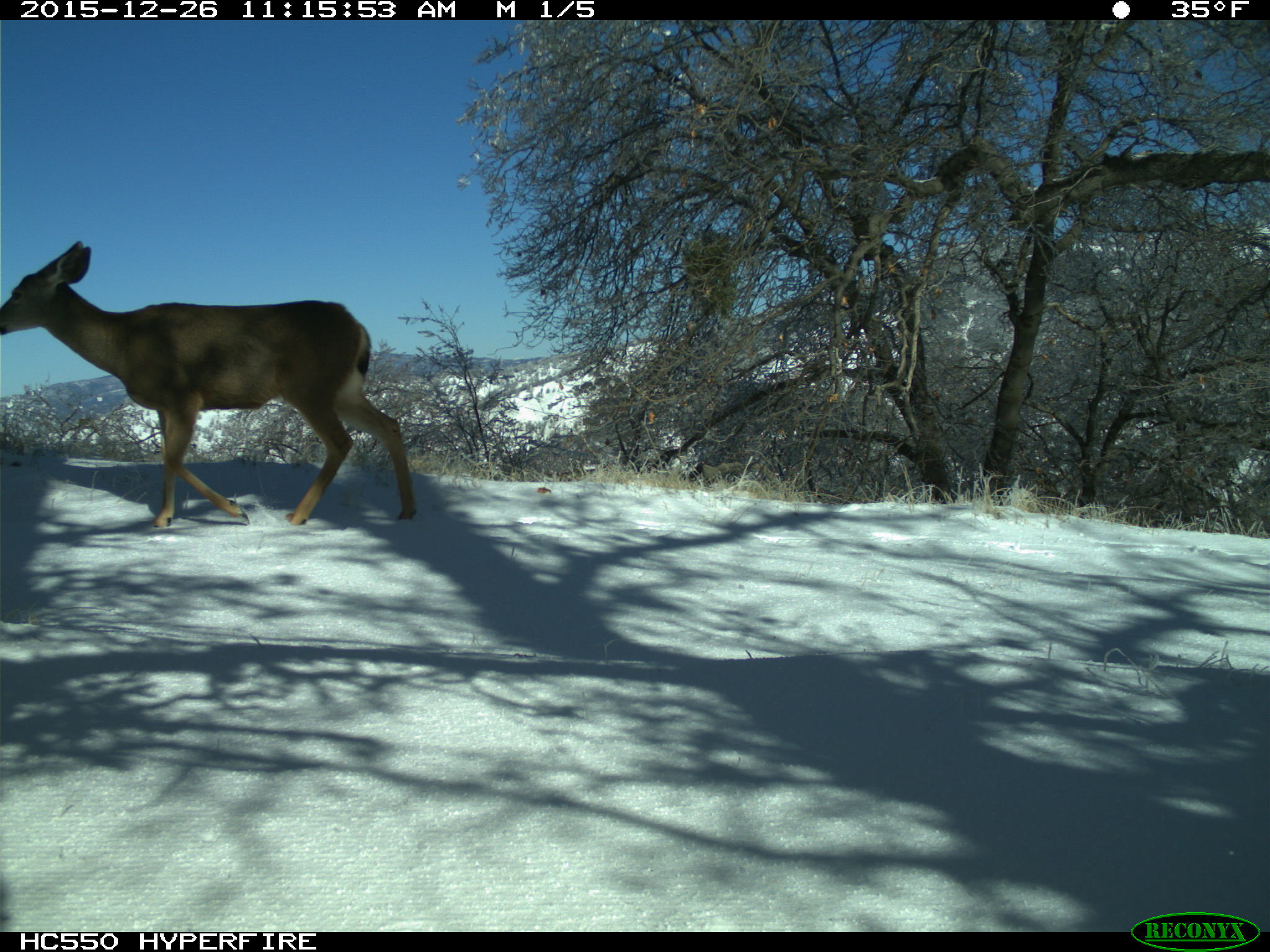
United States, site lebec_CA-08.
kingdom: Animalia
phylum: Chordata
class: Mammalia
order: Artiodactyla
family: Cervidae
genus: Odocoileus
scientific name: Odocoileus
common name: deer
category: unidentified deer